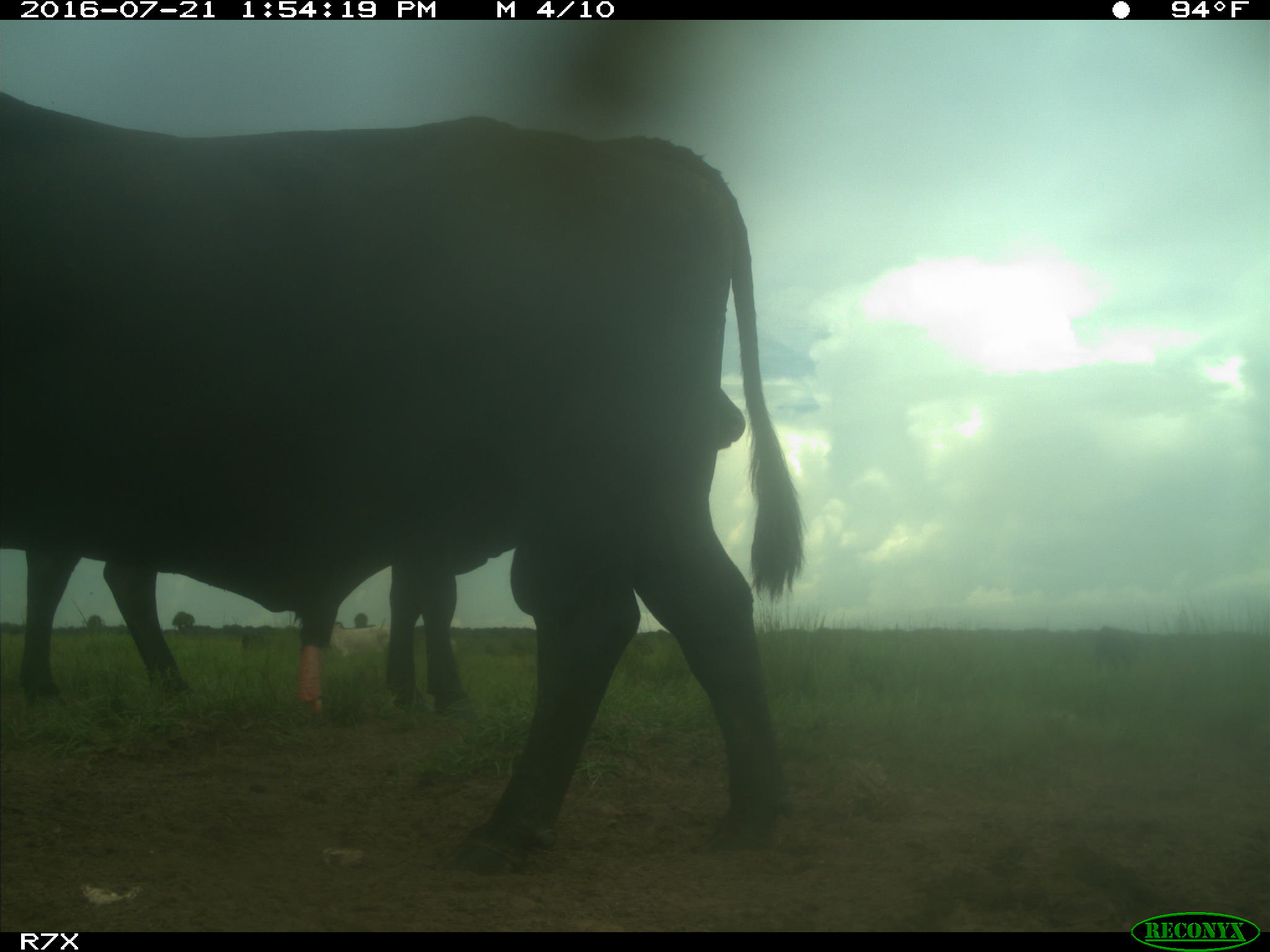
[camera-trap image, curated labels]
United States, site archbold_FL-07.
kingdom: Animalia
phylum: Chordata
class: Mammalia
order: Artiodactyla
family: Bovidae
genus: Bos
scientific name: Bos taurus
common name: domestic cow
Bos taurus (domestic cow).